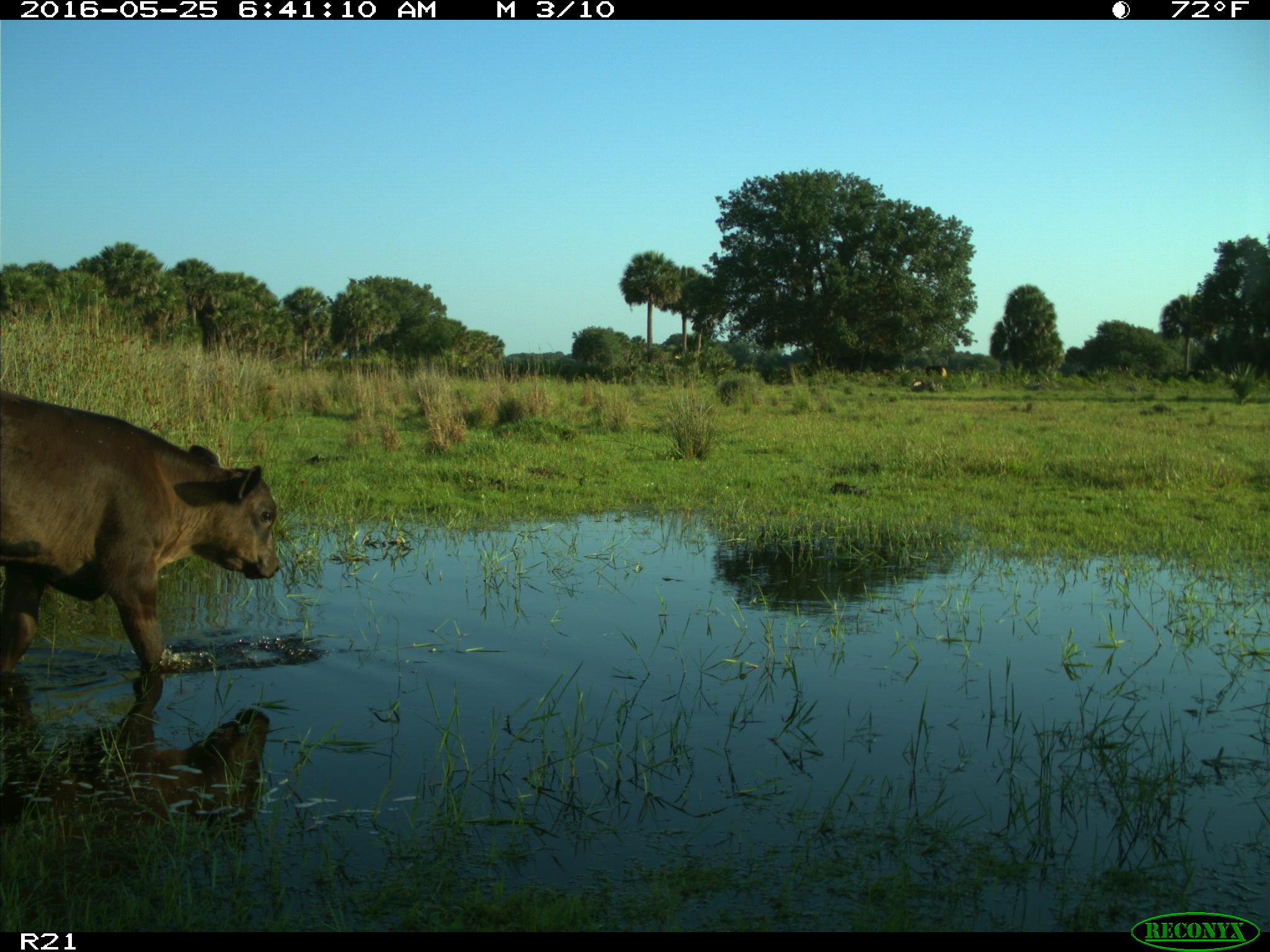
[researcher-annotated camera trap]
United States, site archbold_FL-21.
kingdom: Animalia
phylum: Chordata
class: Mammalia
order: Artiodactyla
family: Bovidae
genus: Bos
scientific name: Bos taurus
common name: domestic cow